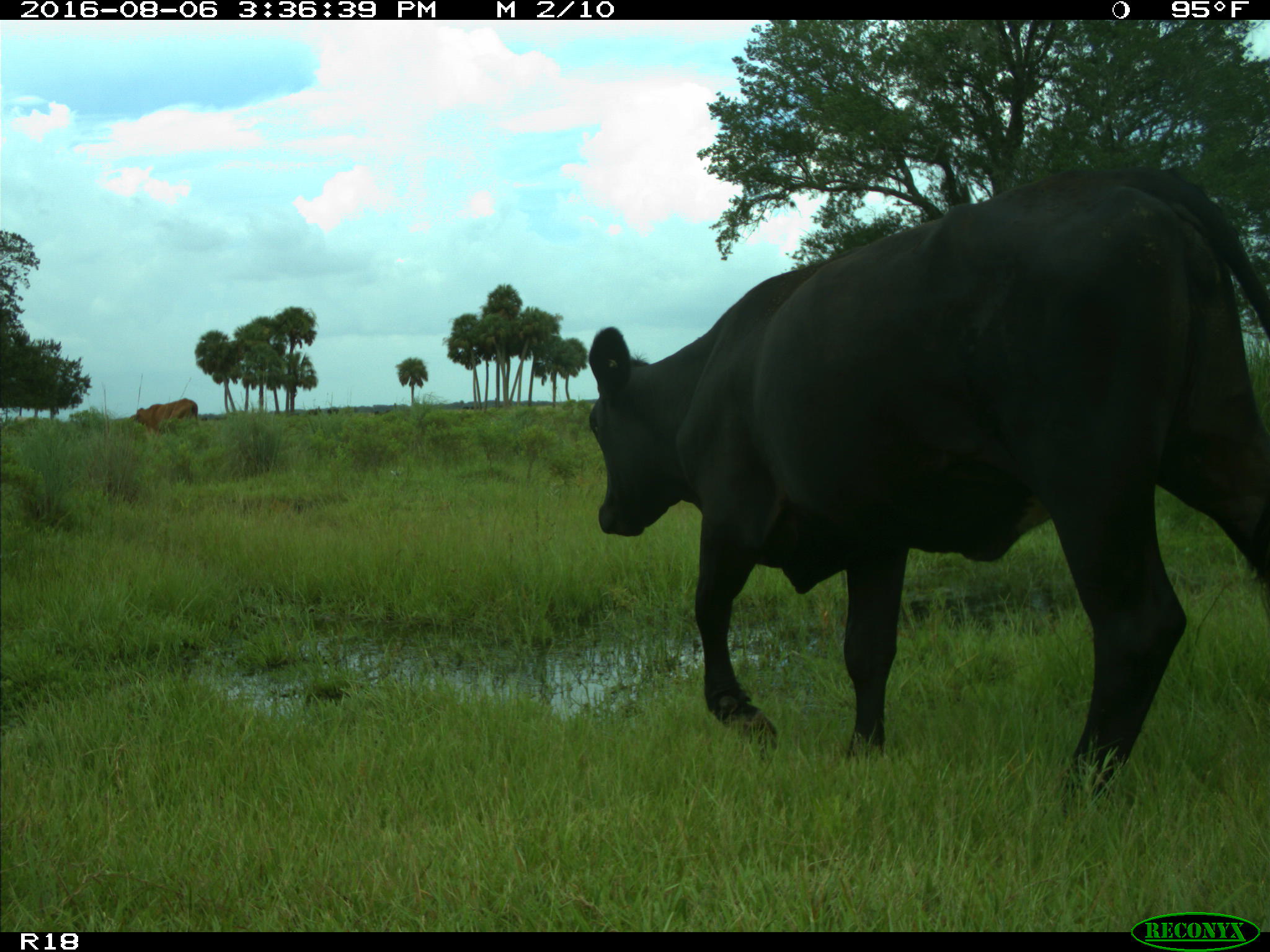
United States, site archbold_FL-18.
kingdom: Animalia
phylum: Chordata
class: Mammalia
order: Artiodactyla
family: Bovidae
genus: Bos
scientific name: Bos taurus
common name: domestic cow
Bos taurus (domestic cow).